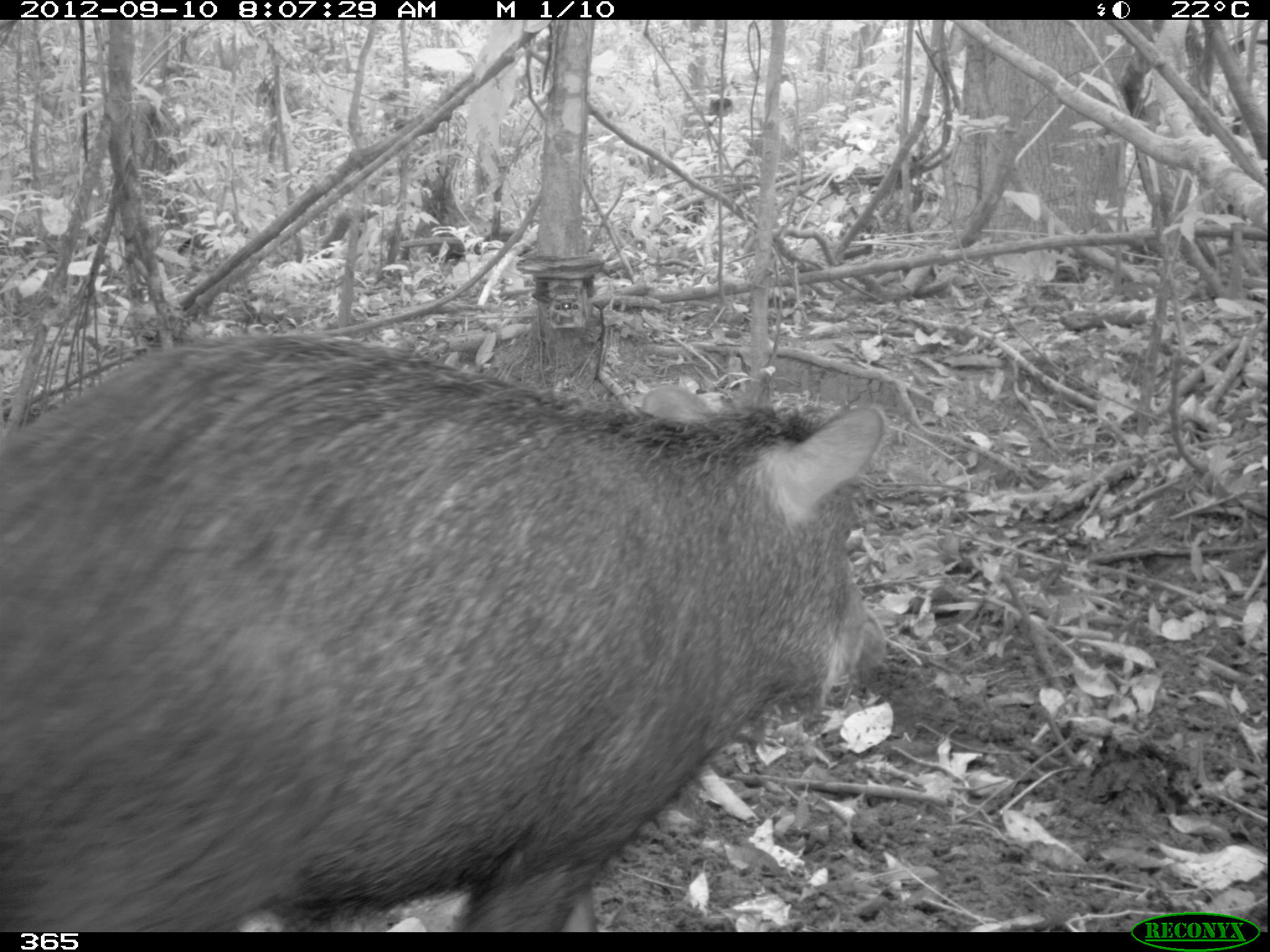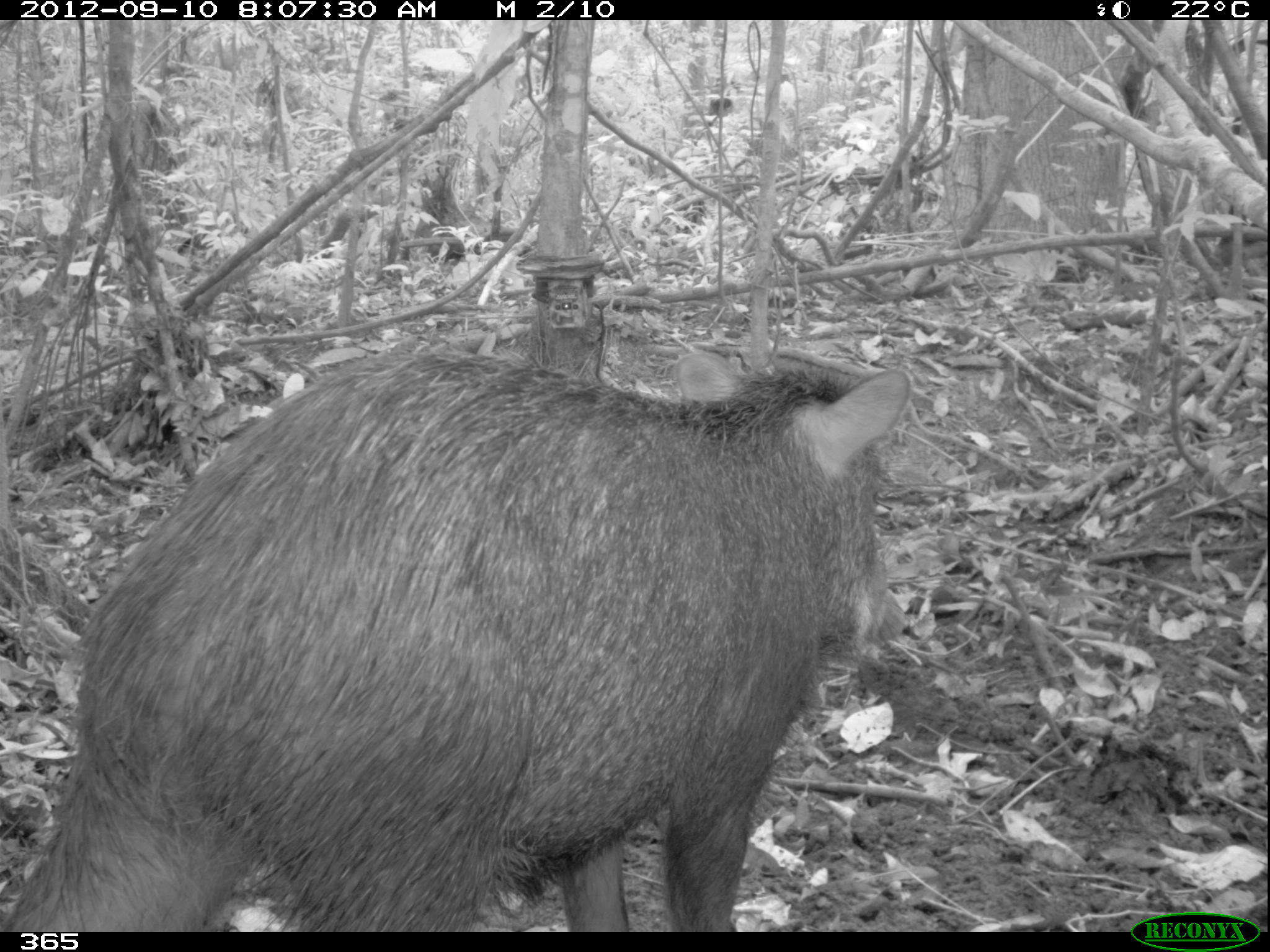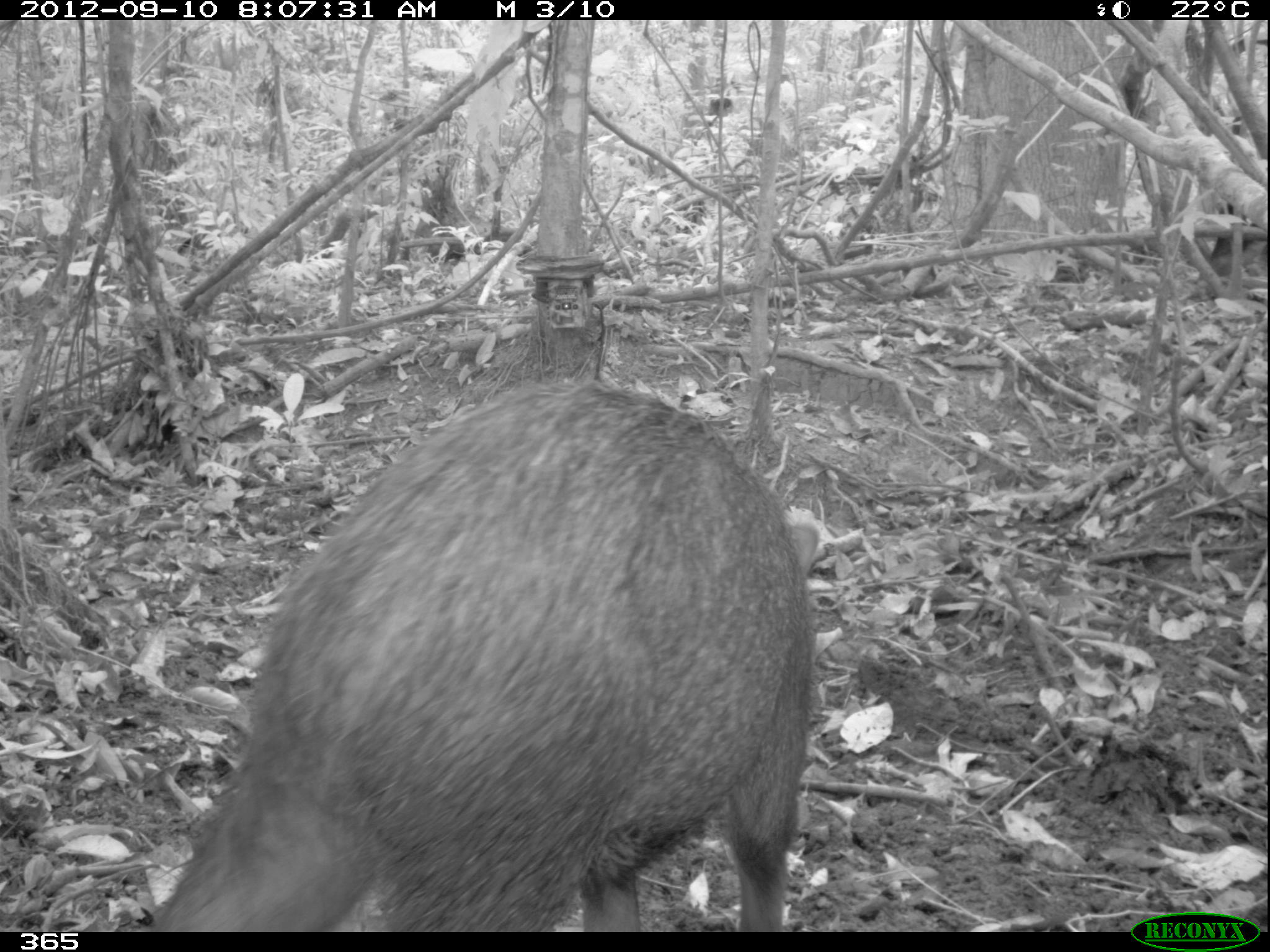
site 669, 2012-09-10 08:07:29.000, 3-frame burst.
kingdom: Animalia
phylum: Chordata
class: Mammalia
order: Artiodactyla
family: Tayassuidae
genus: Tayassu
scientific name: Tayassu pecari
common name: white-lipped peccary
Tayassu pecari (white-lipped peccary).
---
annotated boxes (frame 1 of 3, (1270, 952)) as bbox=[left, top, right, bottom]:
tayassu pecari: bbox=[0, 330, 889, 930]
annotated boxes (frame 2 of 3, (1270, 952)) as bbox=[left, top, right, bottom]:
tayassu pecari: bbox=[3, 347, 913, 930]; bbox=[1207, 205, 1266, 270]